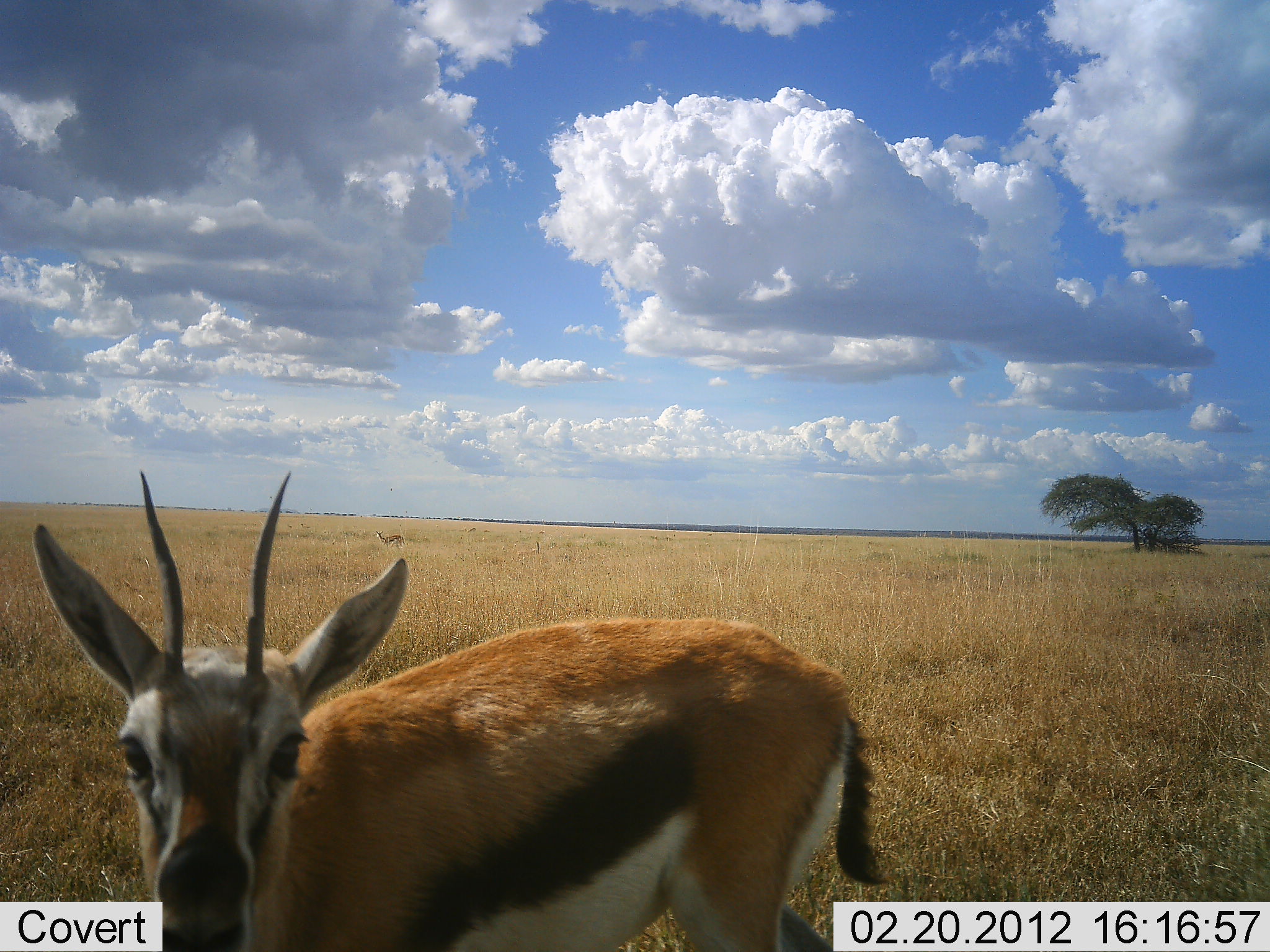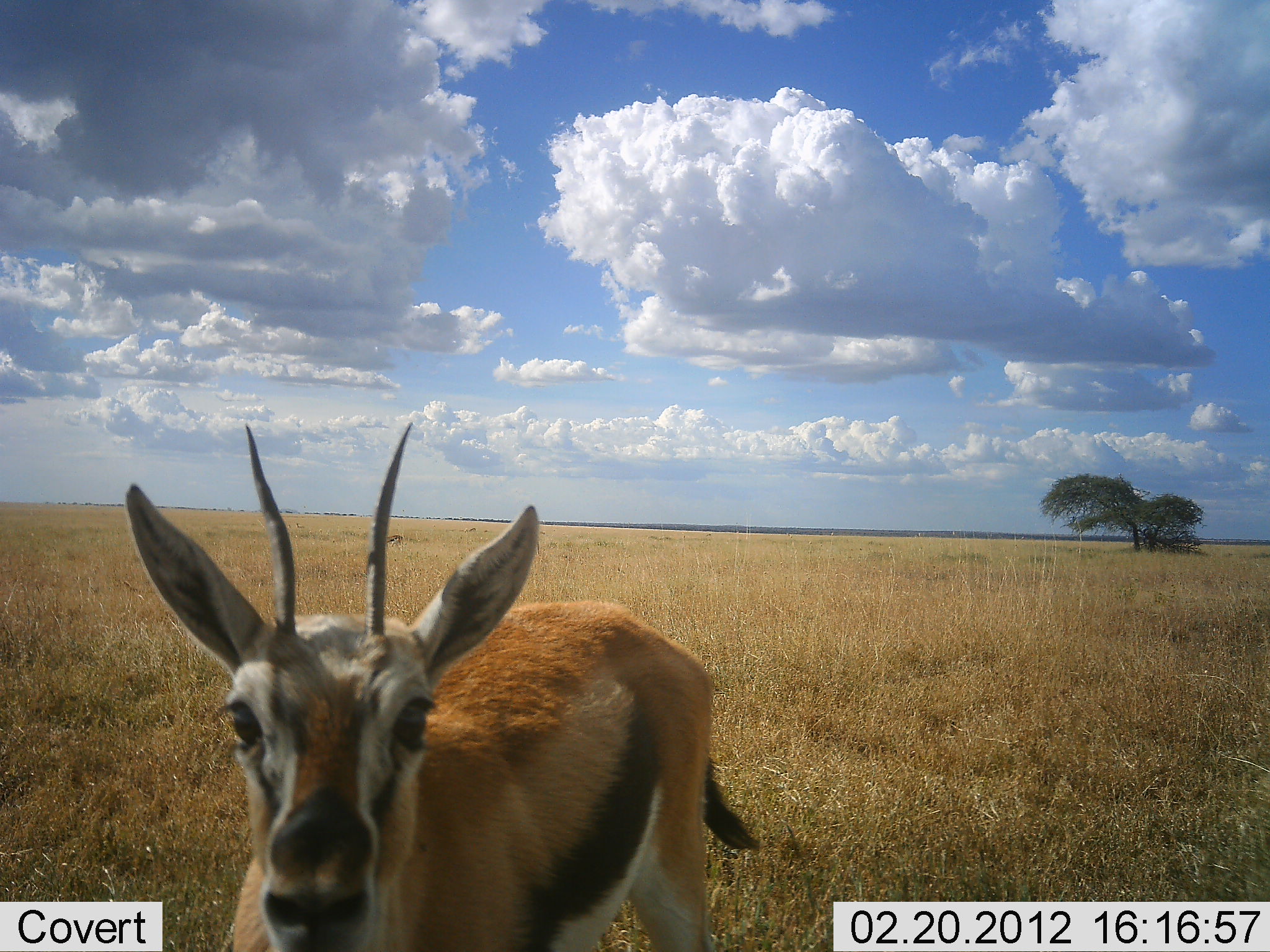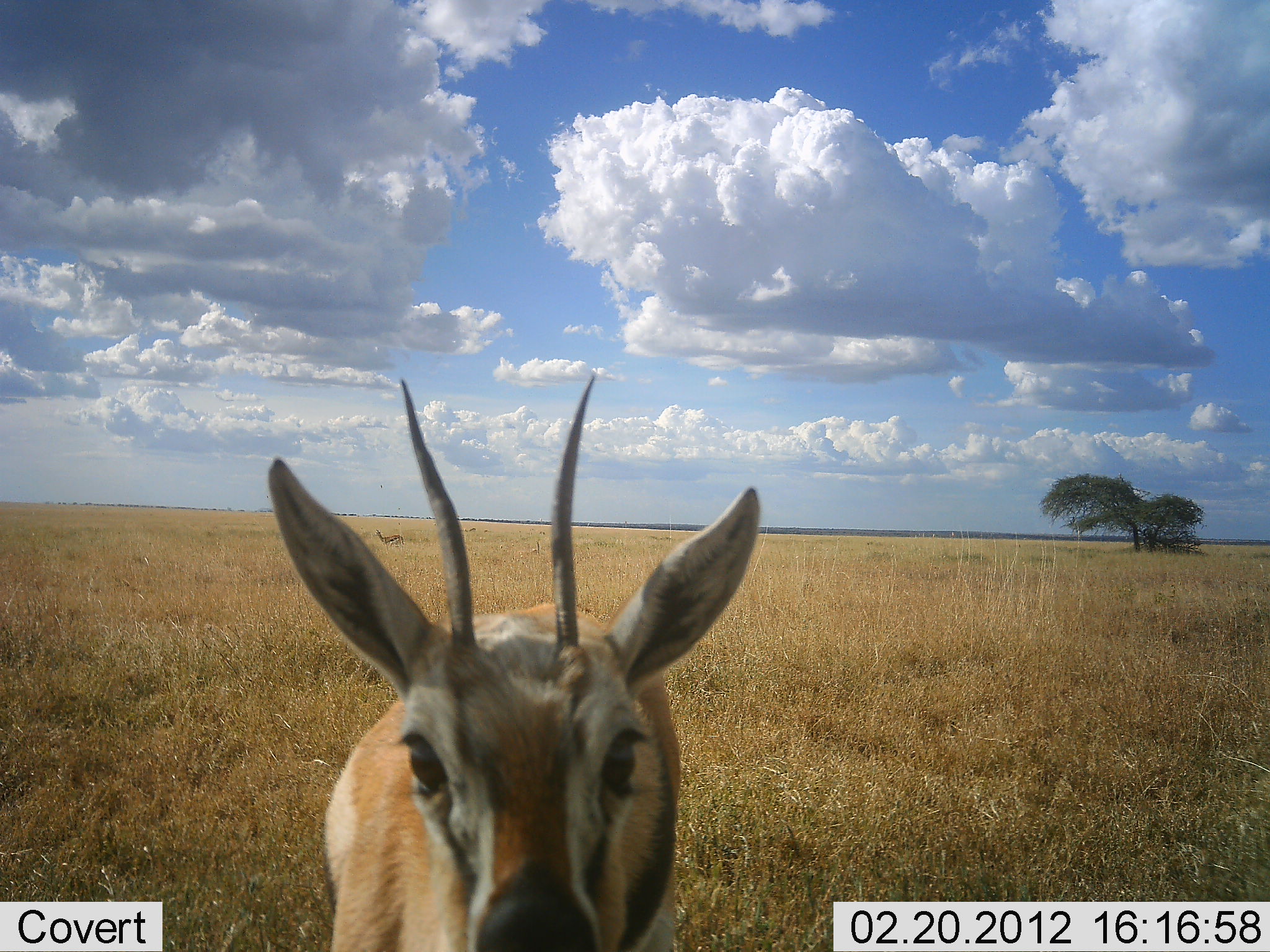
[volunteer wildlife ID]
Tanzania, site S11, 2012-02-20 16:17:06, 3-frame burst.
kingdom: Animalia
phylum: Chordata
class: Mammalia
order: Artiodactyla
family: Bovidae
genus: Eudorcas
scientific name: Eudorcas thomsonii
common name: thomson's gazelle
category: gazellethomsons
Gazellethomsons (thomson's gazelle) (Eudorcas thomsonii), count 1. Behavior (volunteer vote fractions): standing 77%, resting 0%, moving 27%, interacting 14%. Young present (vote fraction): 0%. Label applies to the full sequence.